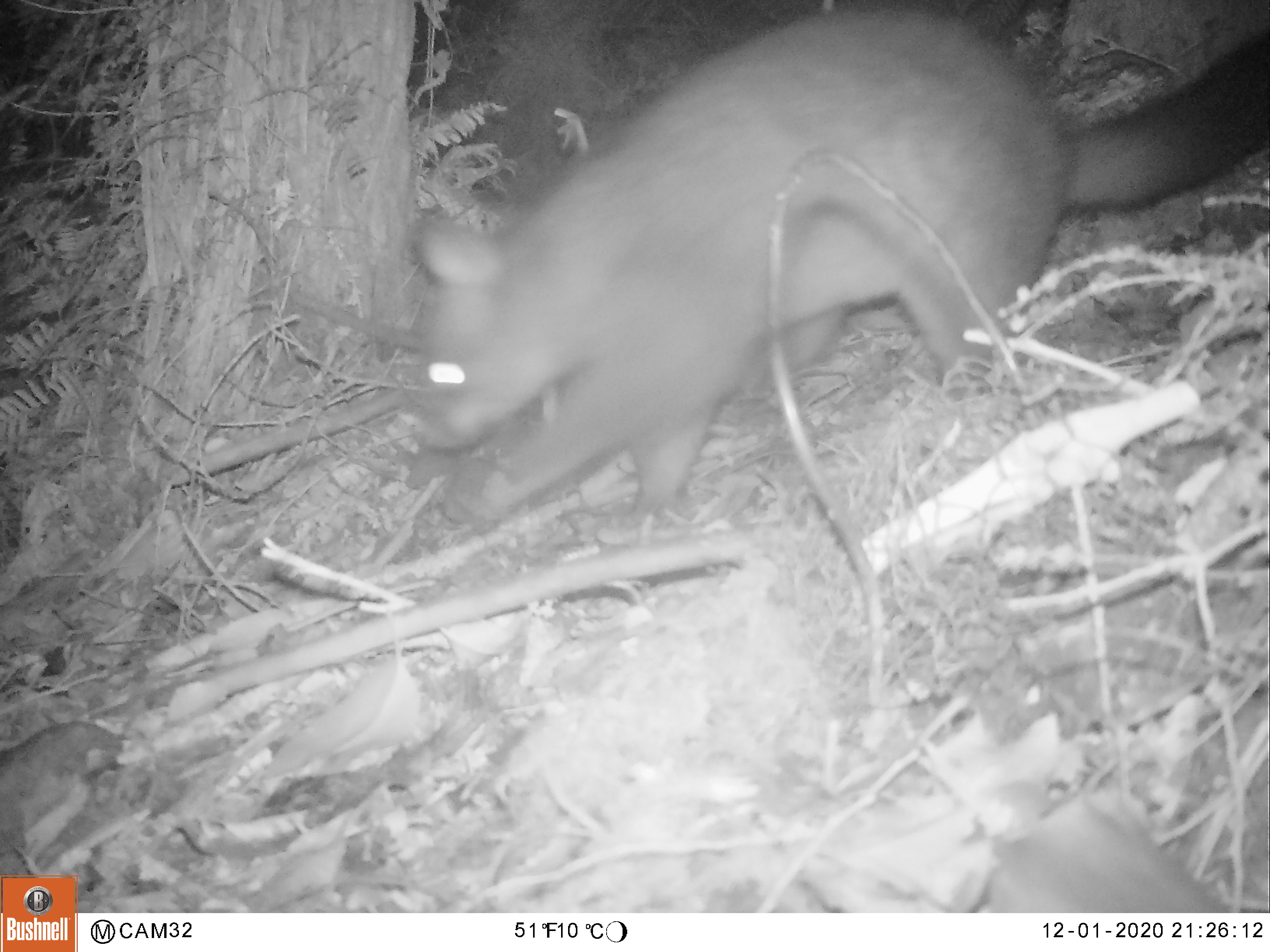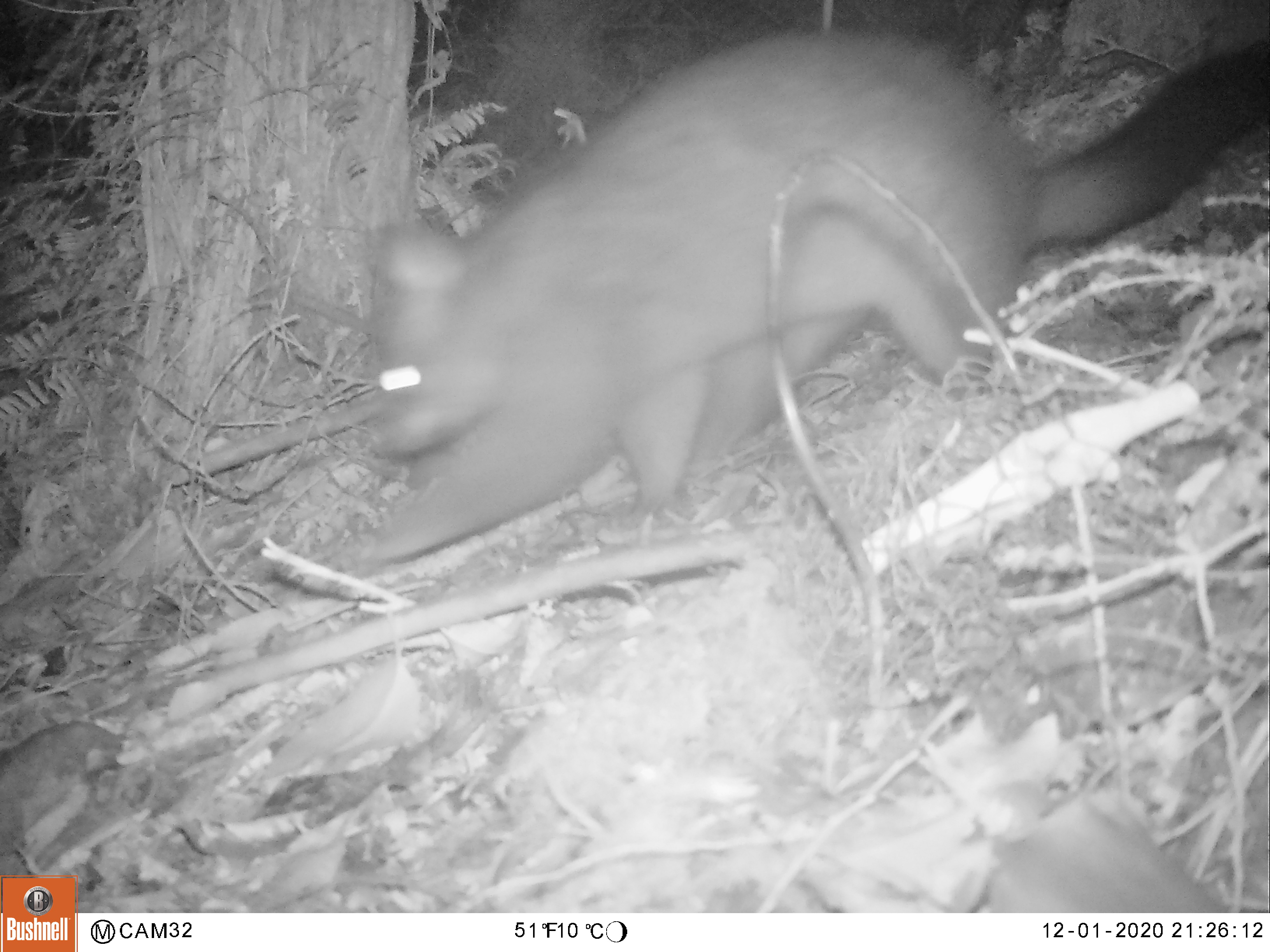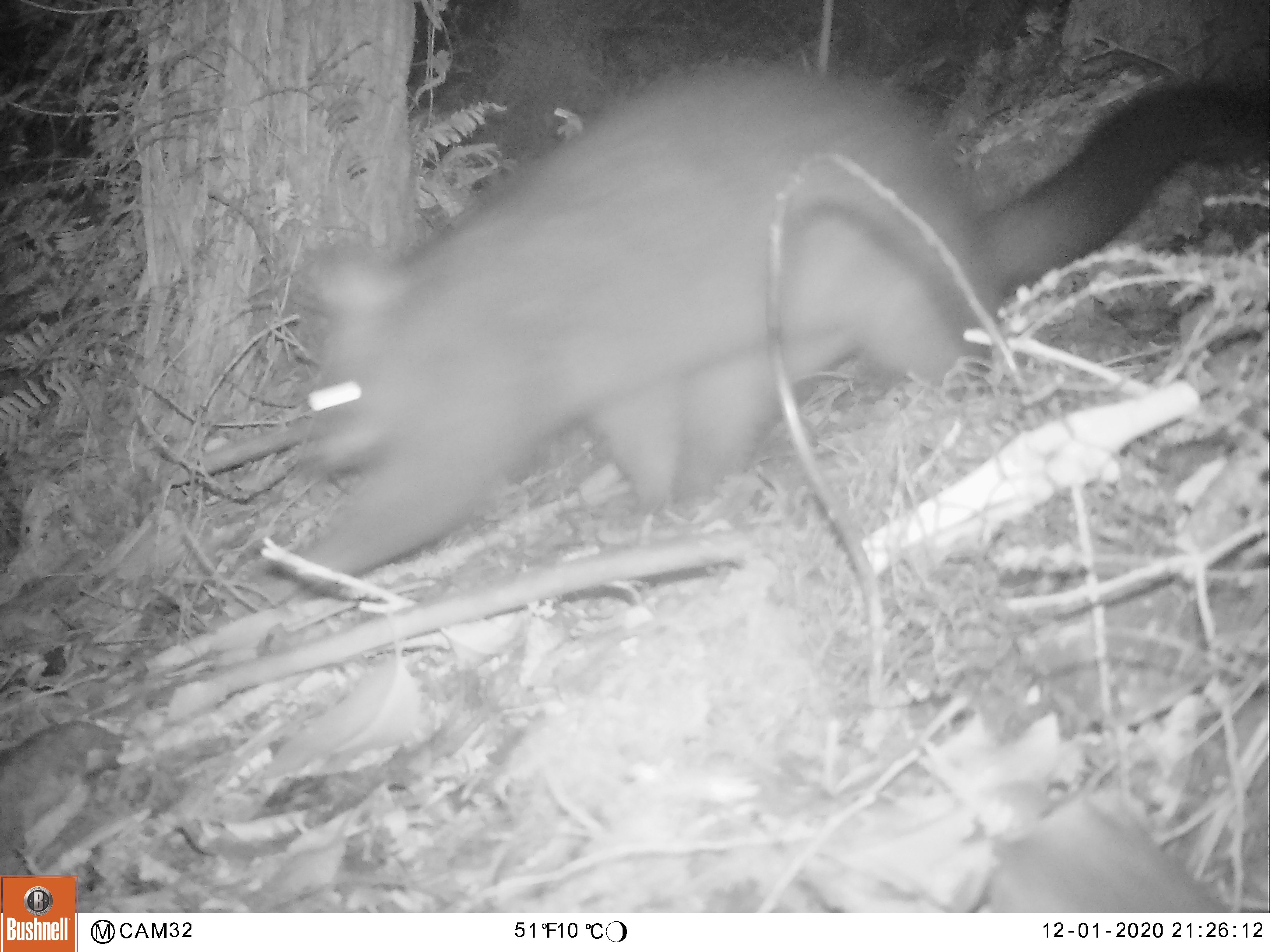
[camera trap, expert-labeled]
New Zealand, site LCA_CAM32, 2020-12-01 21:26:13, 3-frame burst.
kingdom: Animalia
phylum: Chordata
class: Mammalia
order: Diprotodontia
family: Phalangeridae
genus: Trichosurus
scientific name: Trichosurus vulpecula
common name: common brushtail possum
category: possum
Possum (common brushtail possum) (Trichosurus vulpecula).